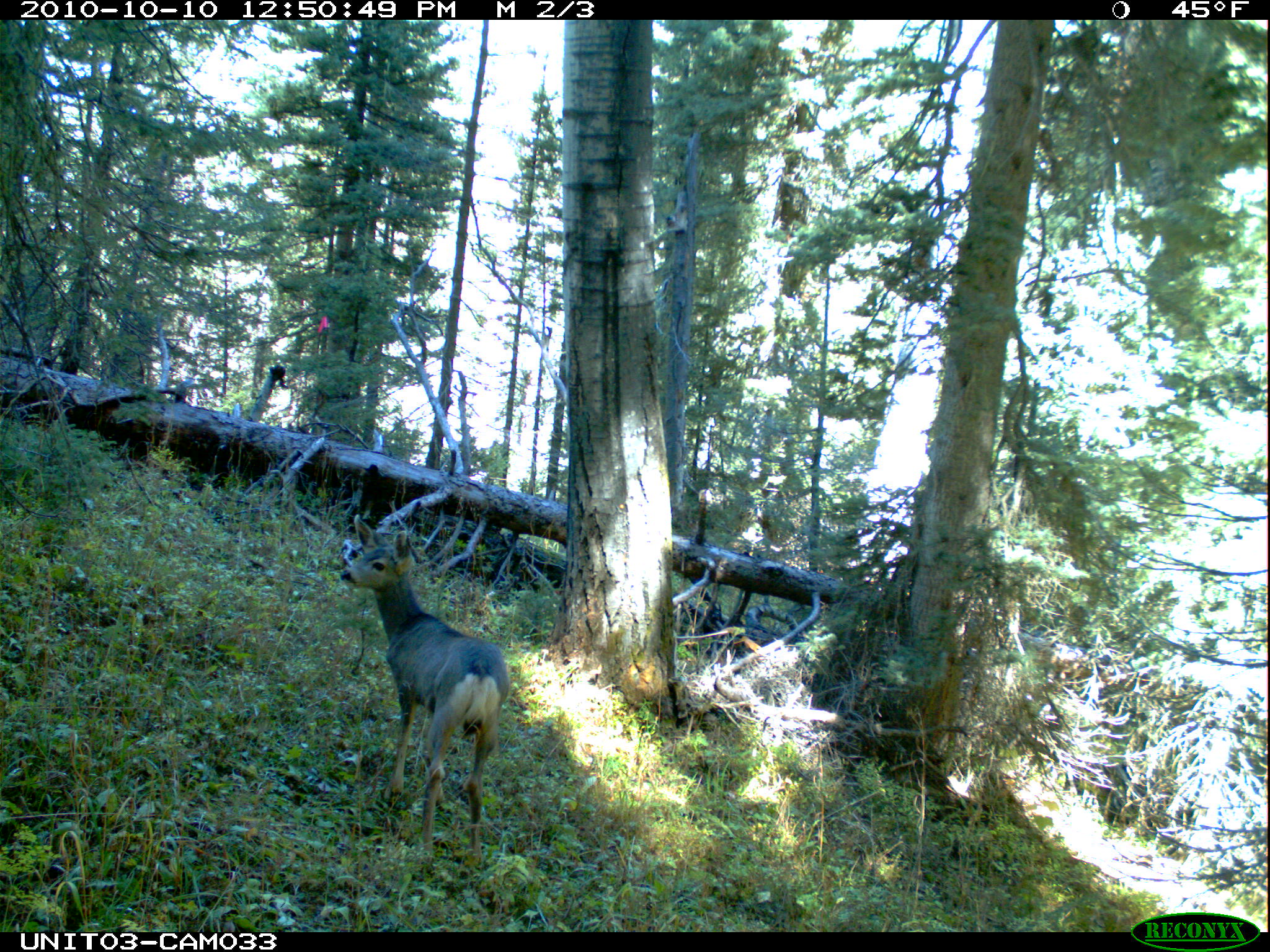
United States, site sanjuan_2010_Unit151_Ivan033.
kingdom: Animalia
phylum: Chordata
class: Mammalia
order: Artiodactyla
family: Cervidae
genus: Odocoileus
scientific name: Odocoileus hemionus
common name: mule deer